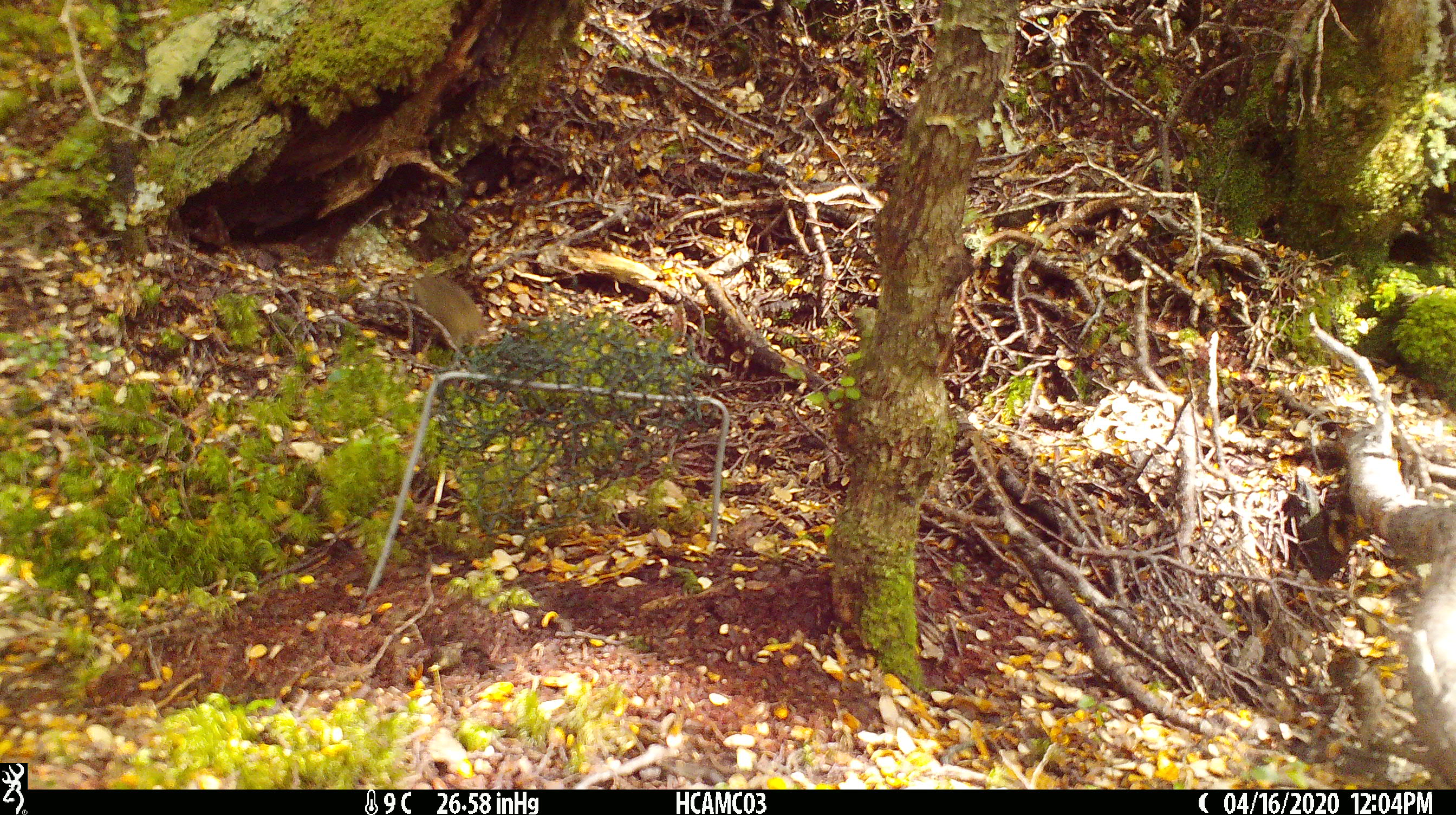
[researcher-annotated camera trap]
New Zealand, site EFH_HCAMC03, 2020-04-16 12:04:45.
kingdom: Animalia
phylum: Chordata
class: Mammalia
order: Rodentia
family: Muridae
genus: Mus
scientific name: Mus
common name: mouse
Mouse (Mus).